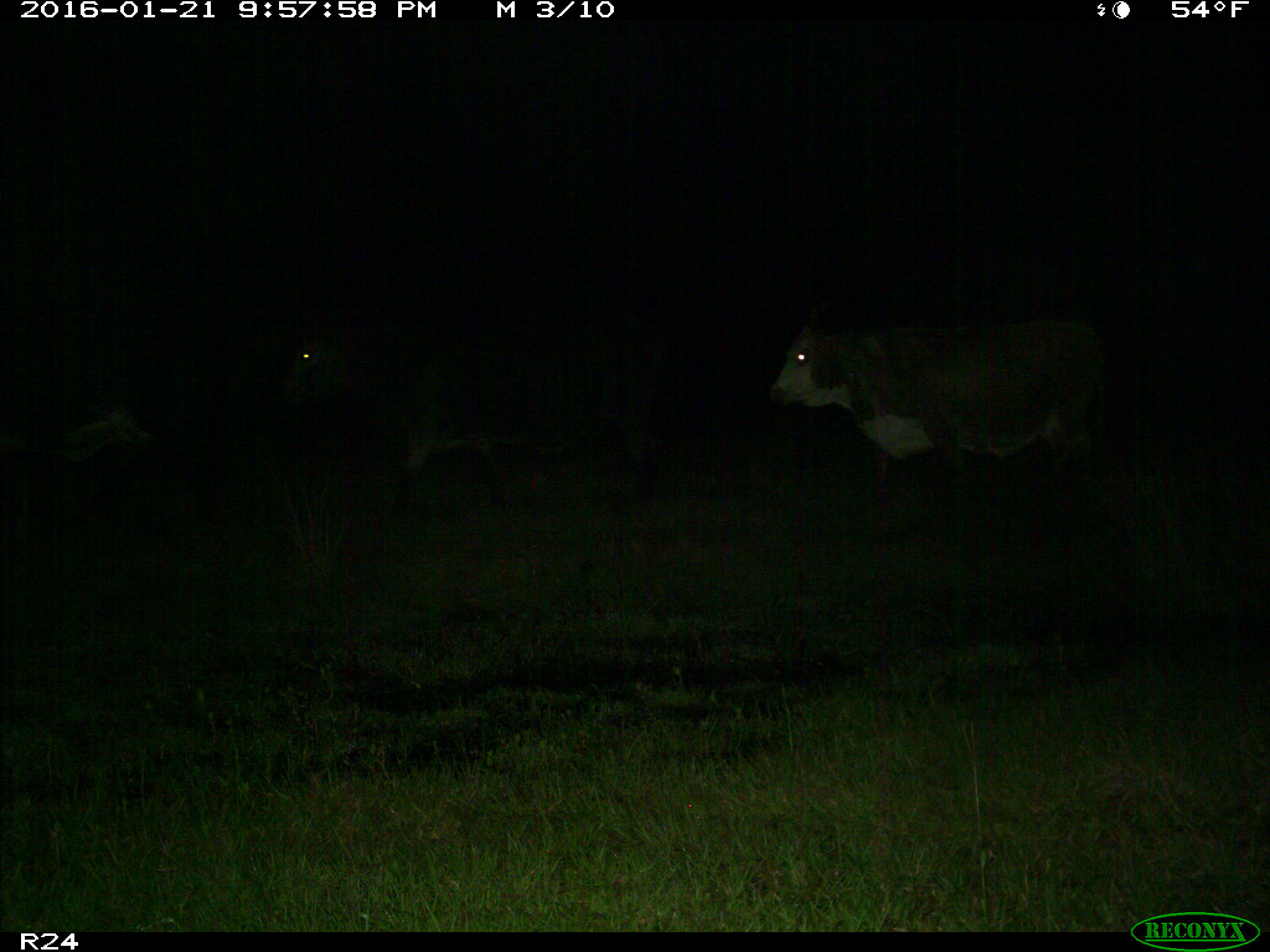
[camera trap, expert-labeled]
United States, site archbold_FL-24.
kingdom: Animalia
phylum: Chordata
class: Mammalia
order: Artiodactyla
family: Bovidae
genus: Bos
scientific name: Bos taurus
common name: domestic cow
Bos taurus (domestic cow).